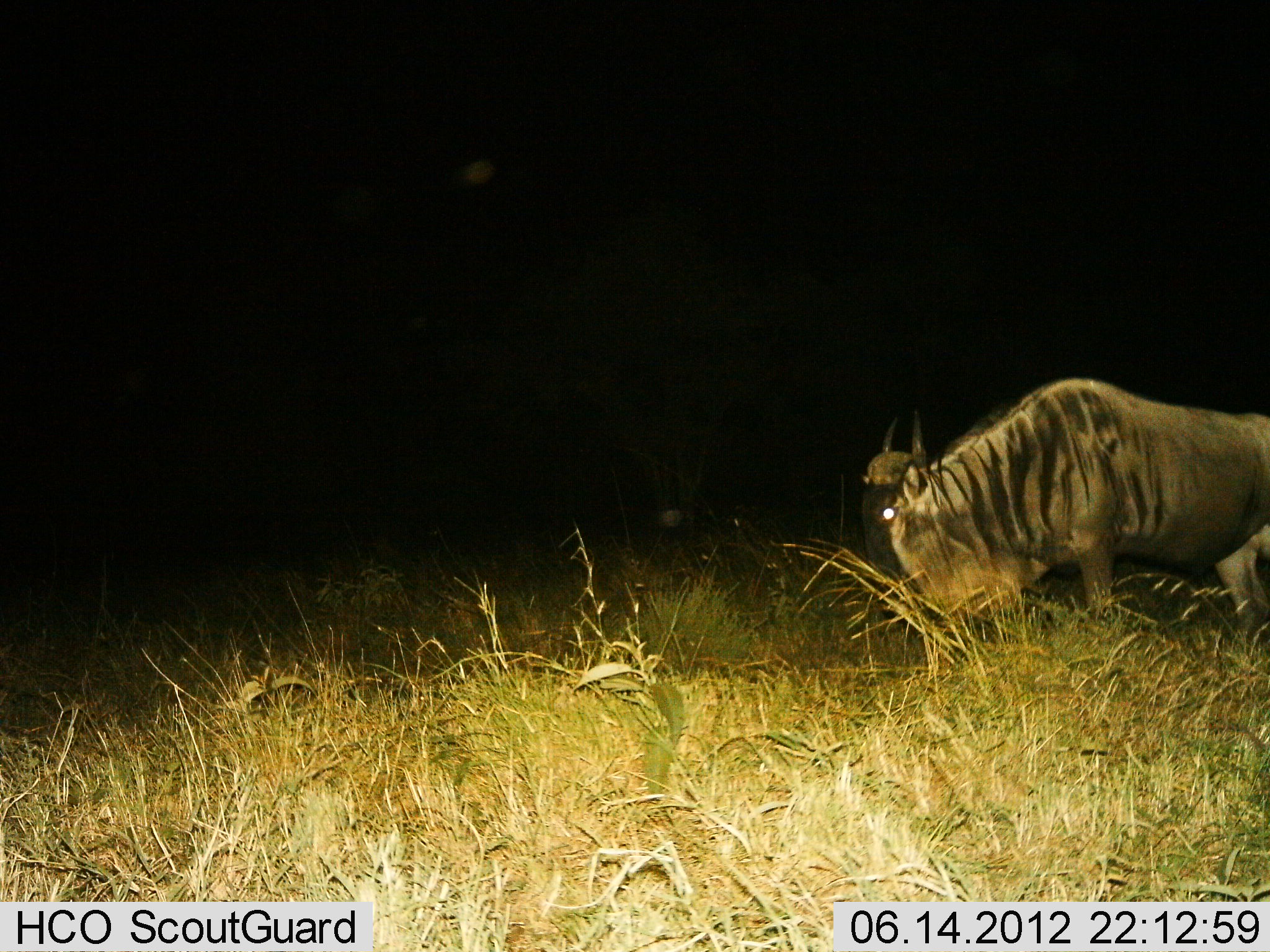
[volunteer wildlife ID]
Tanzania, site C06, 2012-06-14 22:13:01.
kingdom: Animalia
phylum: Chordata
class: Mammalia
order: Artiodactyla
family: Bovidae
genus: Connochaetes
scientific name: Connochaetes taurinus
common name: blue wildebeest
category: wildebeest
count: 1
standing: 30%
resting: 0%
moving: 50%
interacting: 0%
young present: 0%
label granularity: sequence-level